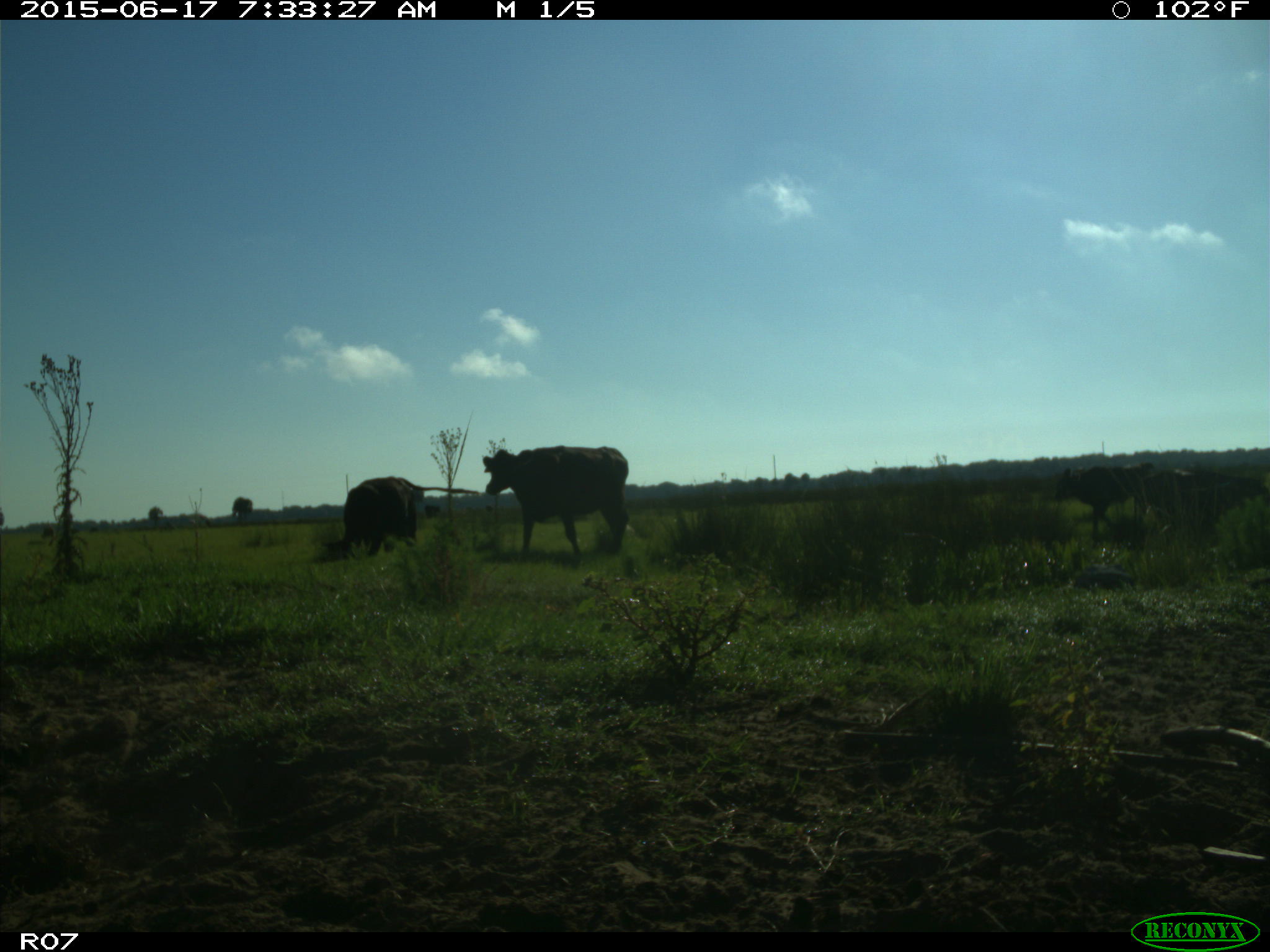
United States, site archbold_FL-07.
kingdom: Animalia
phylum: Chordata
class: Mammalia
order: Artiodactyla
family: Bovidae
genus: Bos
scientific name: Bos taurus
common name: domestic cow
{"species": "Bos taurus (domestic cow)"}